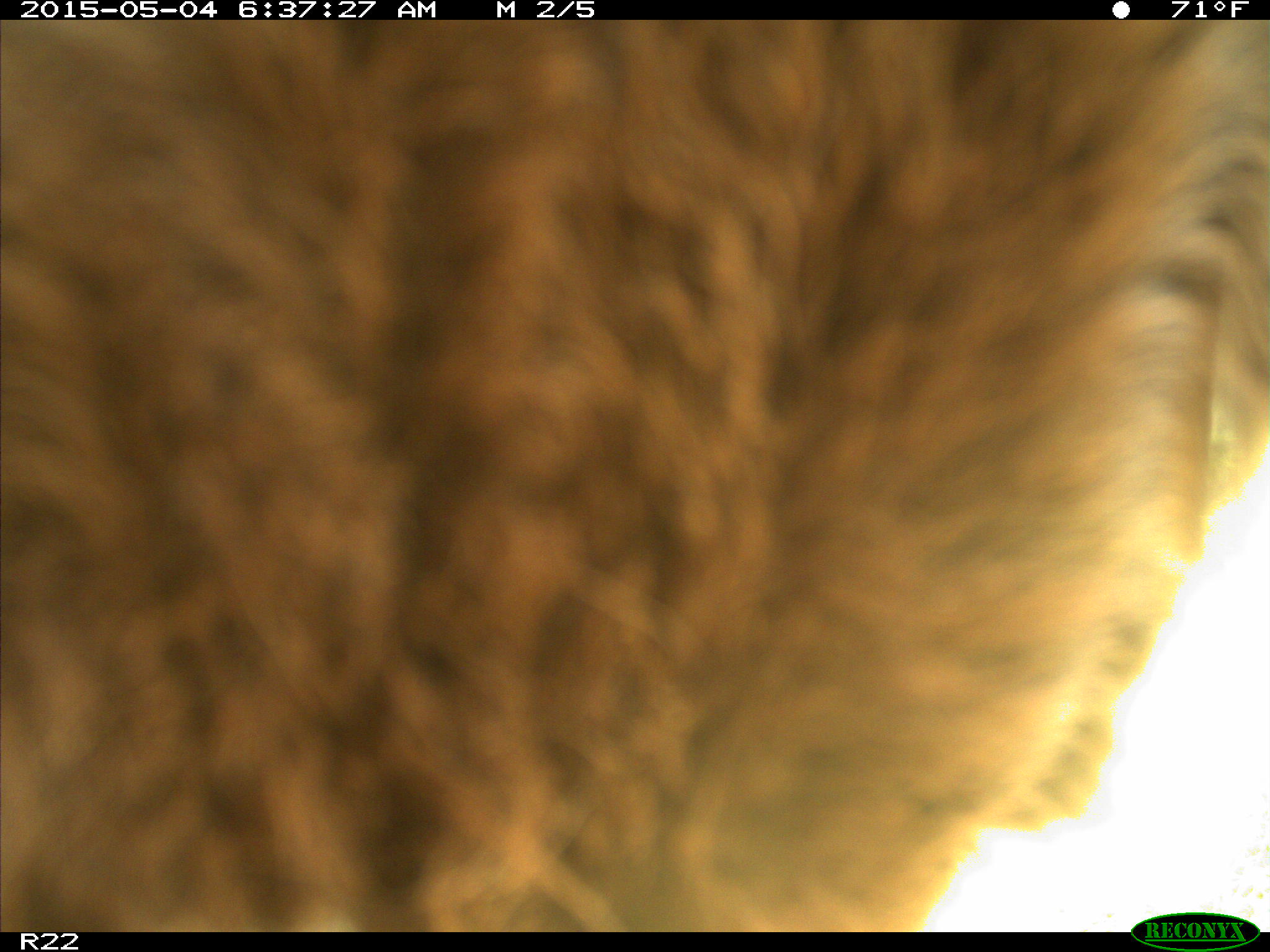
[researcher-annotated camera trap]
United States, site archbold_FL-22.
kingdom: Animalia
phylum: Chordata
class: Mammalia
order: Artiodactyla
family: Bovidae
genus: Bos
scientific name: Bos taurus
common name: domestic cow